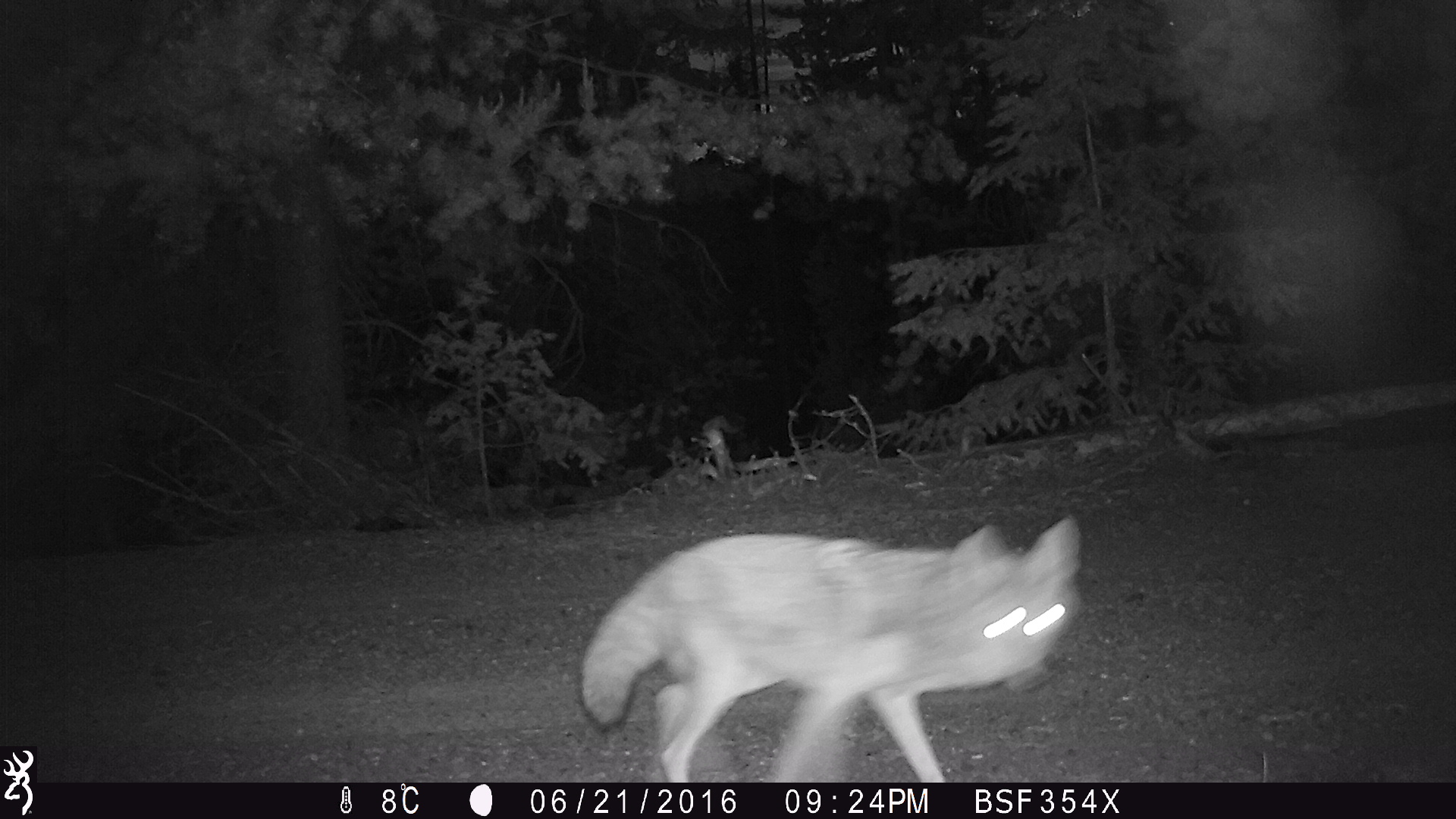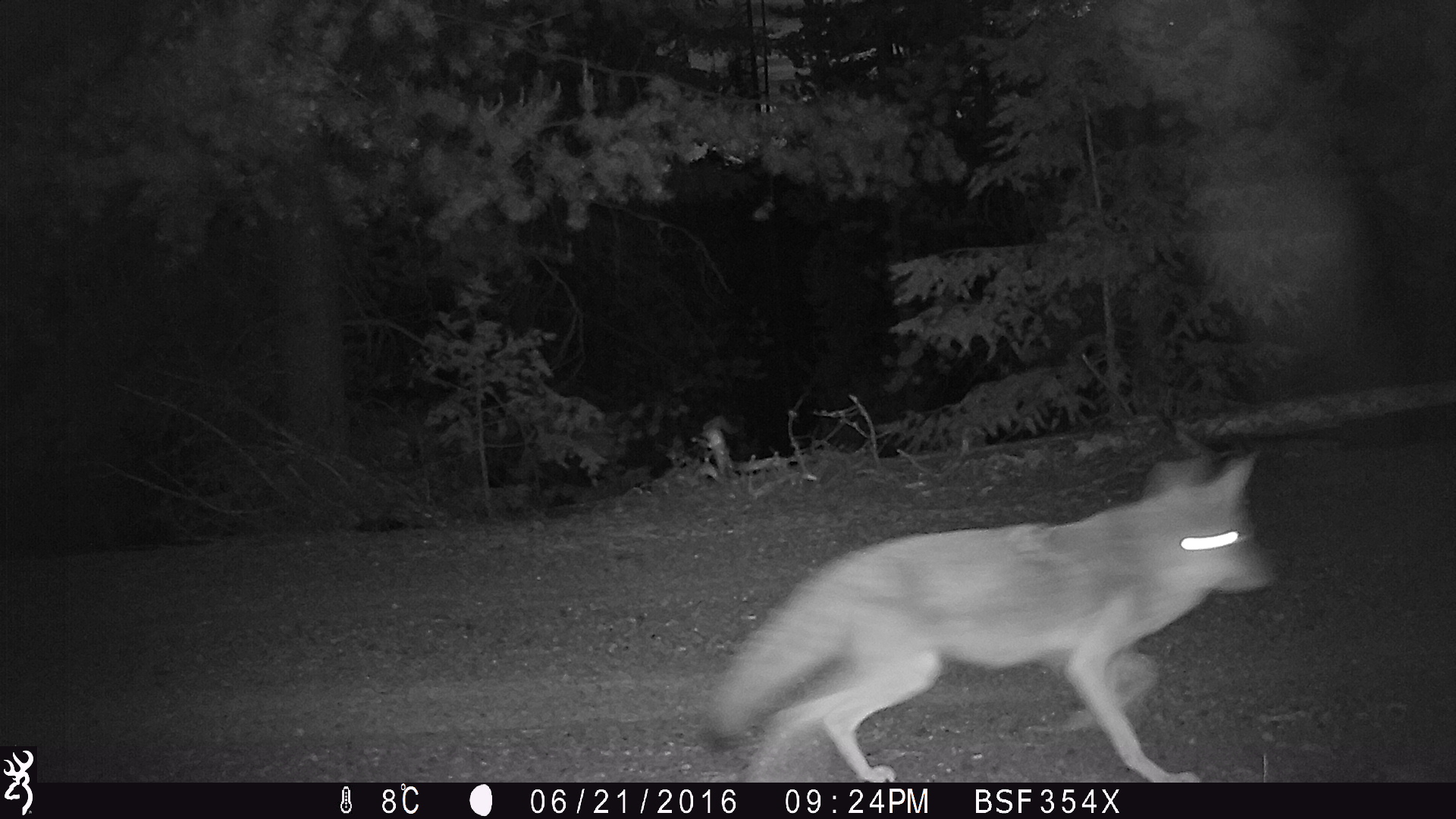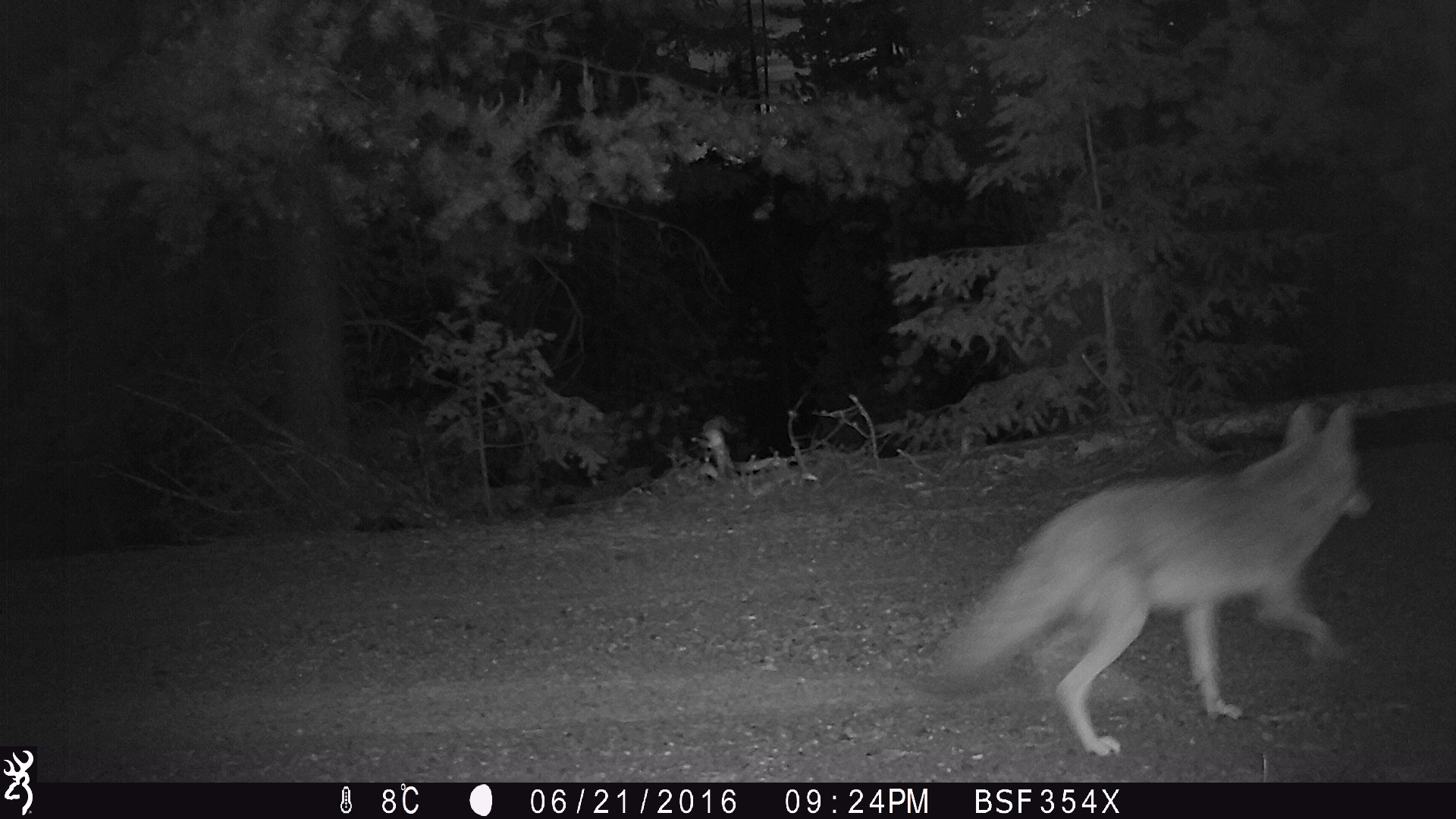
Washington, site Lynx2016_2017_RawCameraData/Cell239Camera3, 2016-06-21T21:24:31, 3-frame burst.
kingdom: Animalia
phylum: Chordata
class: Mammalia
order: Carnivora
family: Canidae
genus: Canis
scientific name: Canis latrans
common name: coyote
Canis latrans (coyote). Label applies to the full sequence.